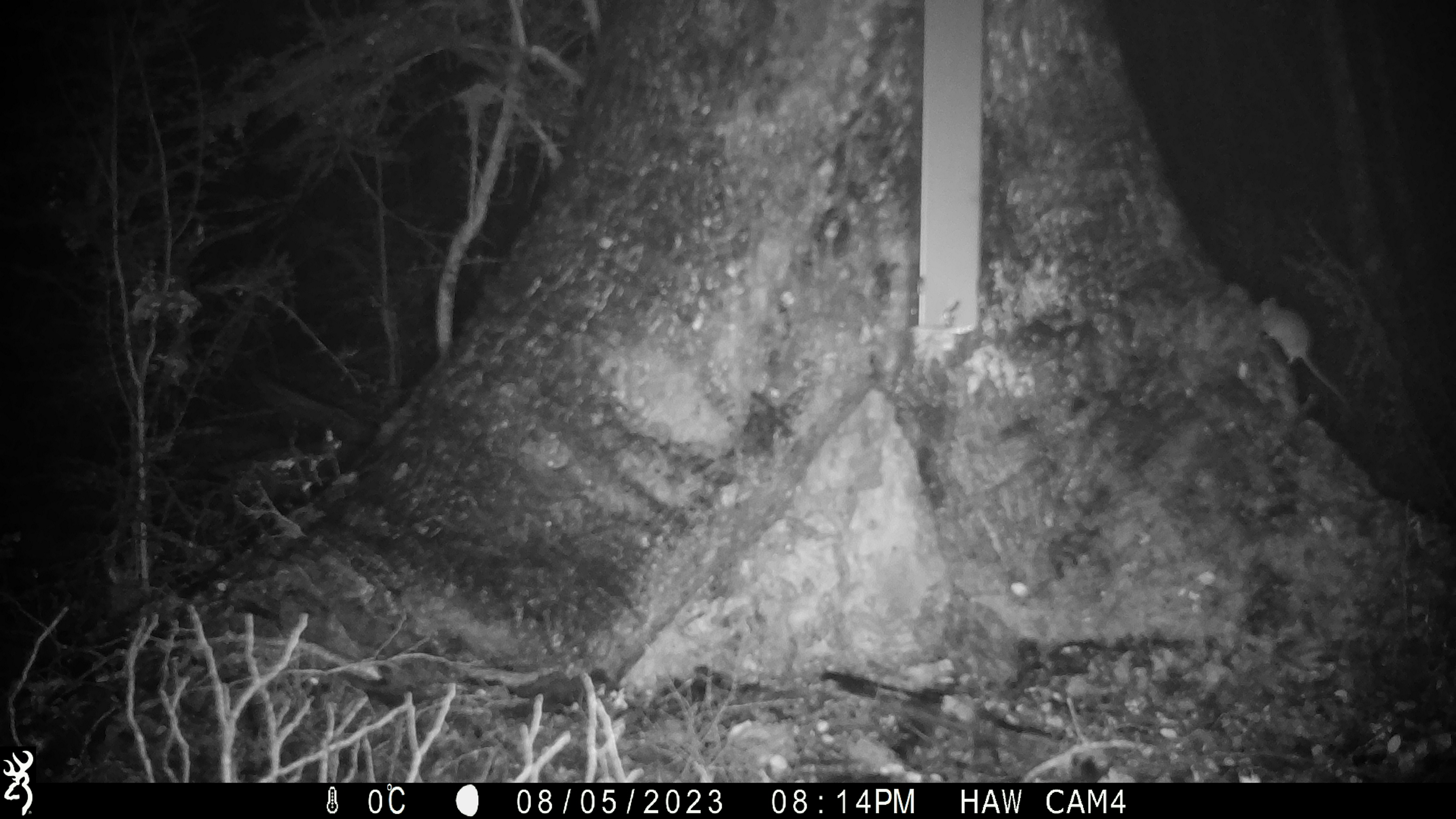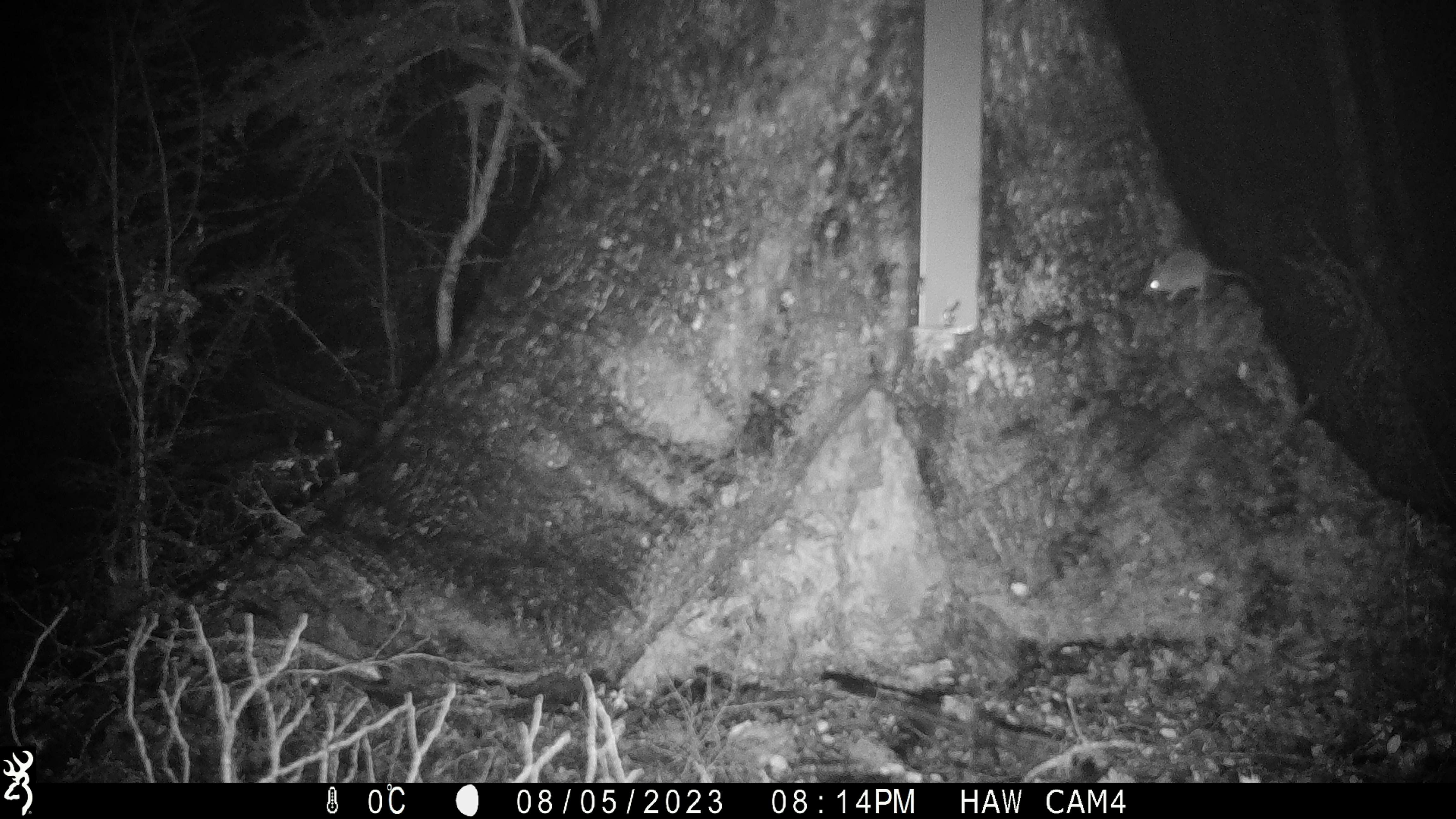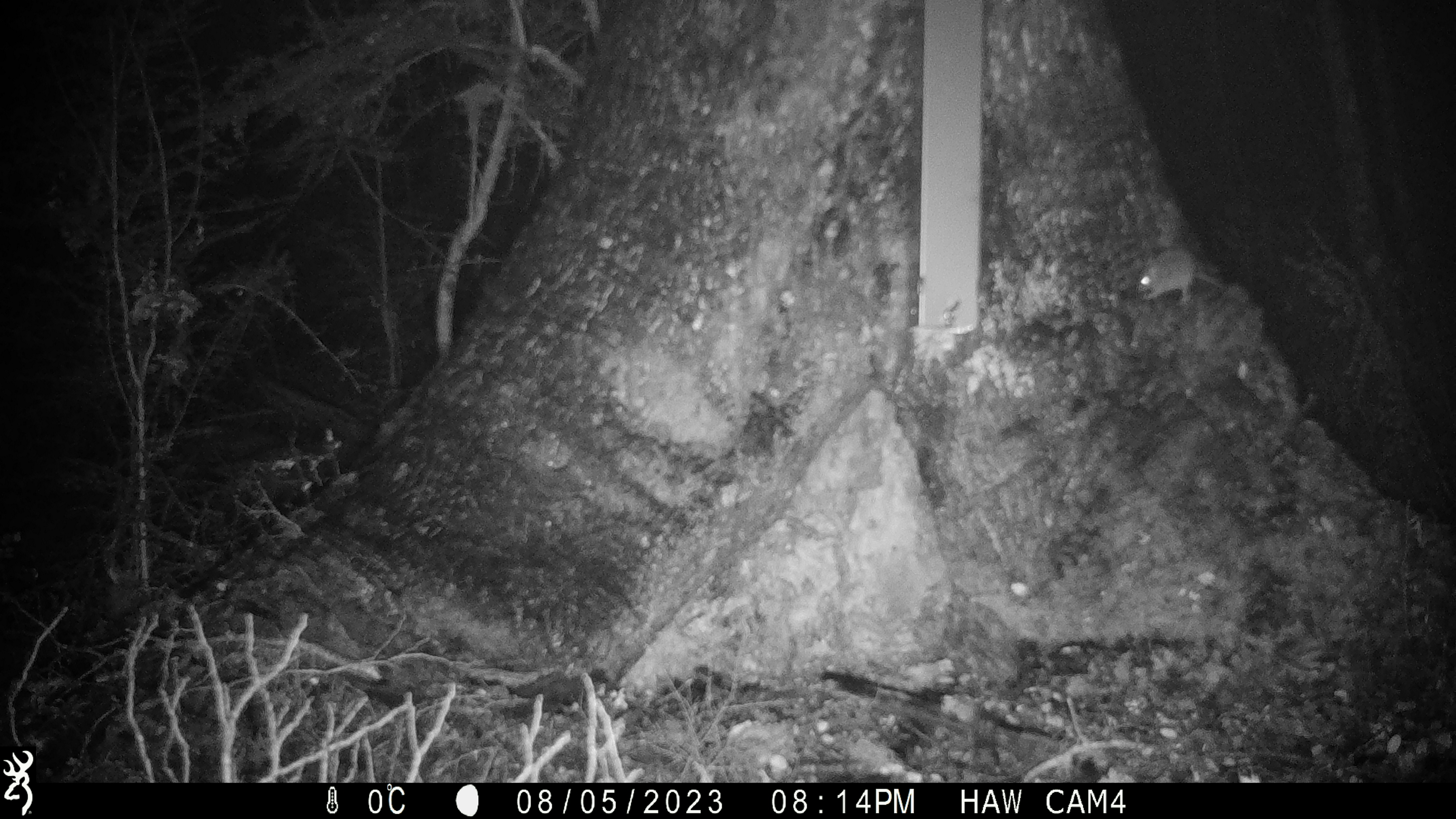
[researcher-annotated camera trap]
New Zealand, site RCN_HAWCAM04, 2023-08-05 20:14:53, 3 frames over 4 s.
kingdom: Animalia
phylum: Chordata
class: Mammalia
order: Rodentia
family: Muridae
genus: Mus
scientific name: Mus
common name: mouse